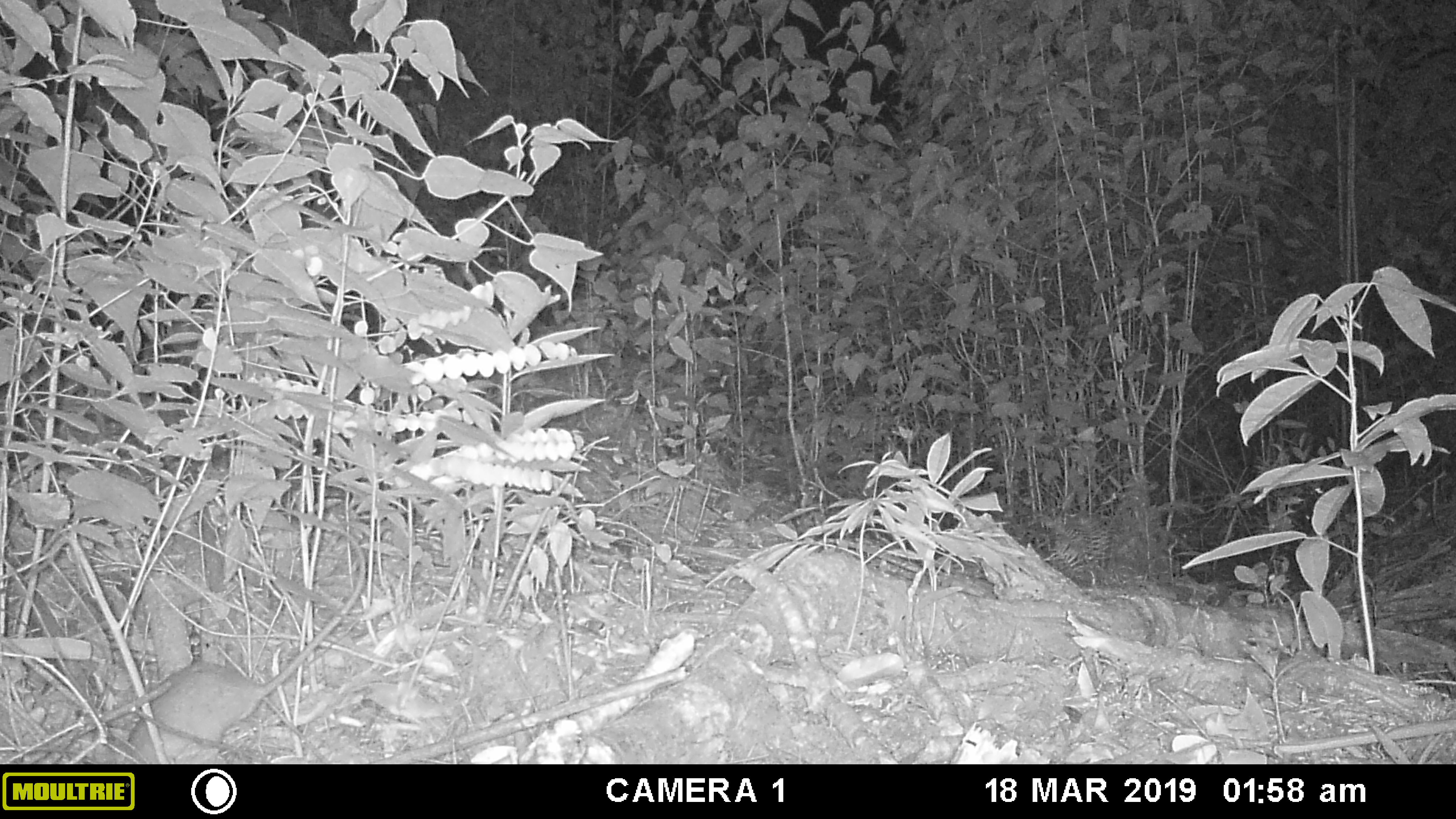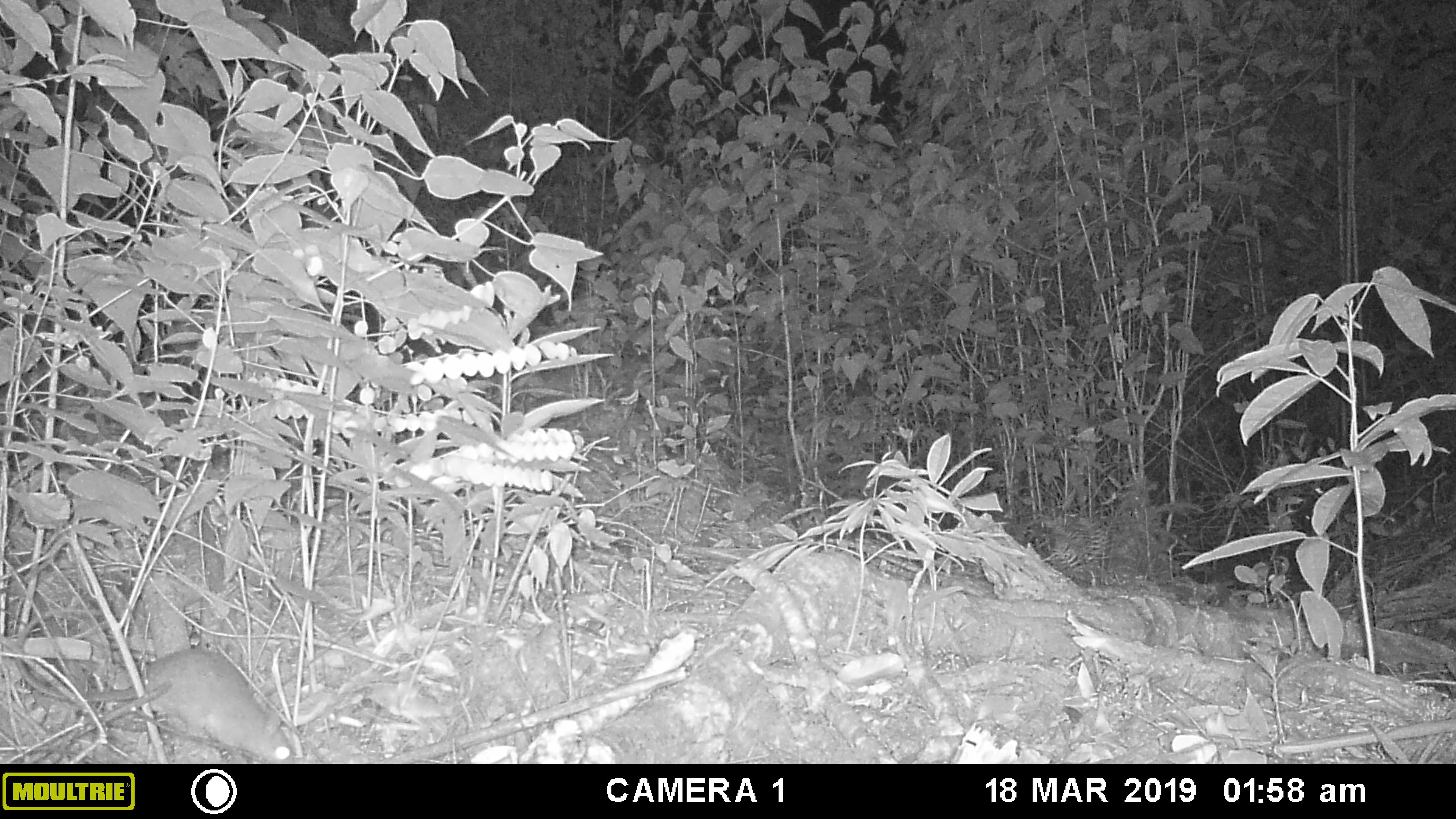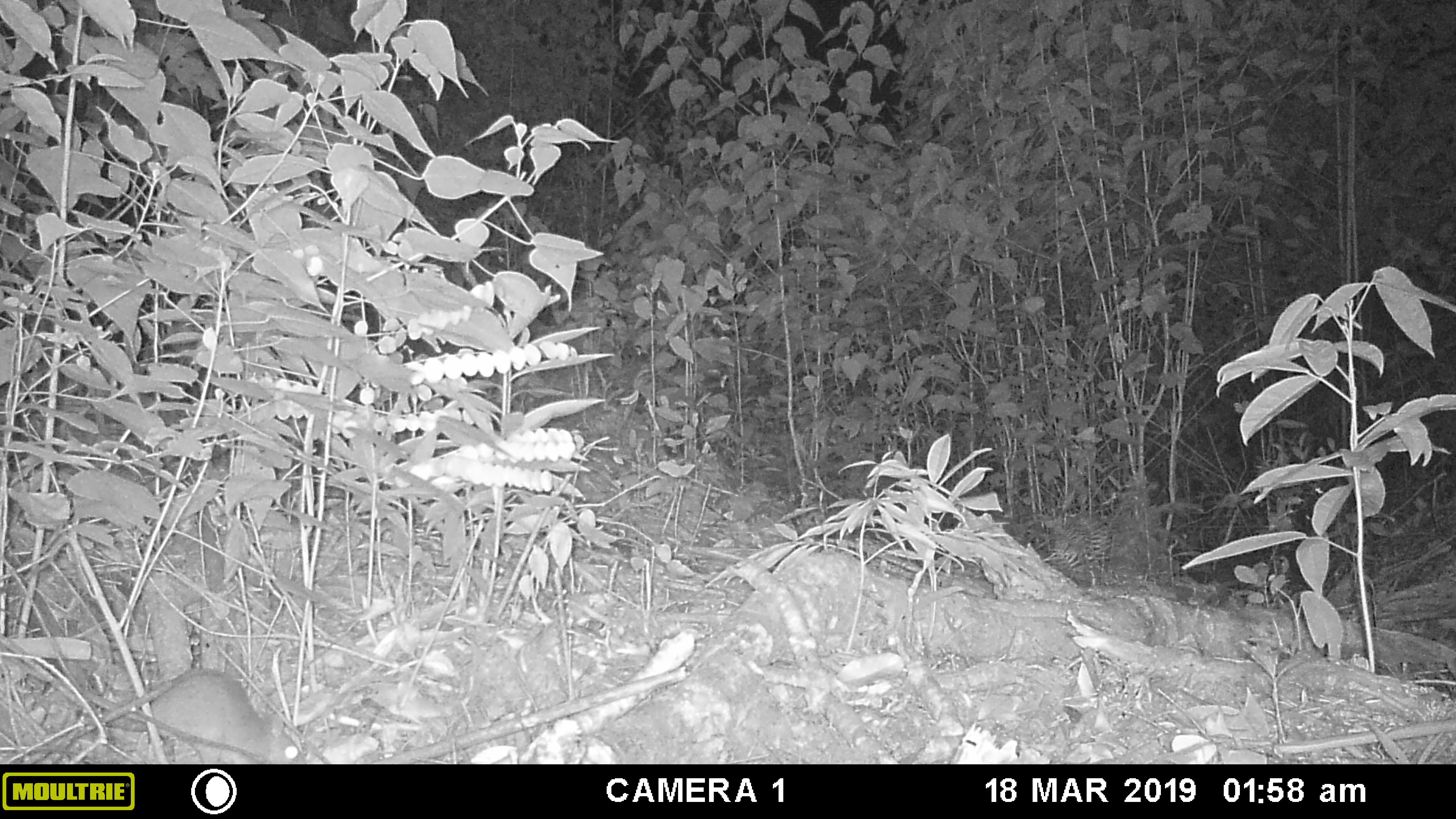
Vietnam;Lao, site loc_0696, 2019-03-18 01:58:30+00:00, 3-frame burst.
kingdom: Animalia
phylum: Chordata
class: Mammalia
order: Rodentia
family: Muridae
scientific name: Muridae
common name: old-world mice and rats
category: unidentified murid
Unidentified murid (old-world mice and rats) (Muridae). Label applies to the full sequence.